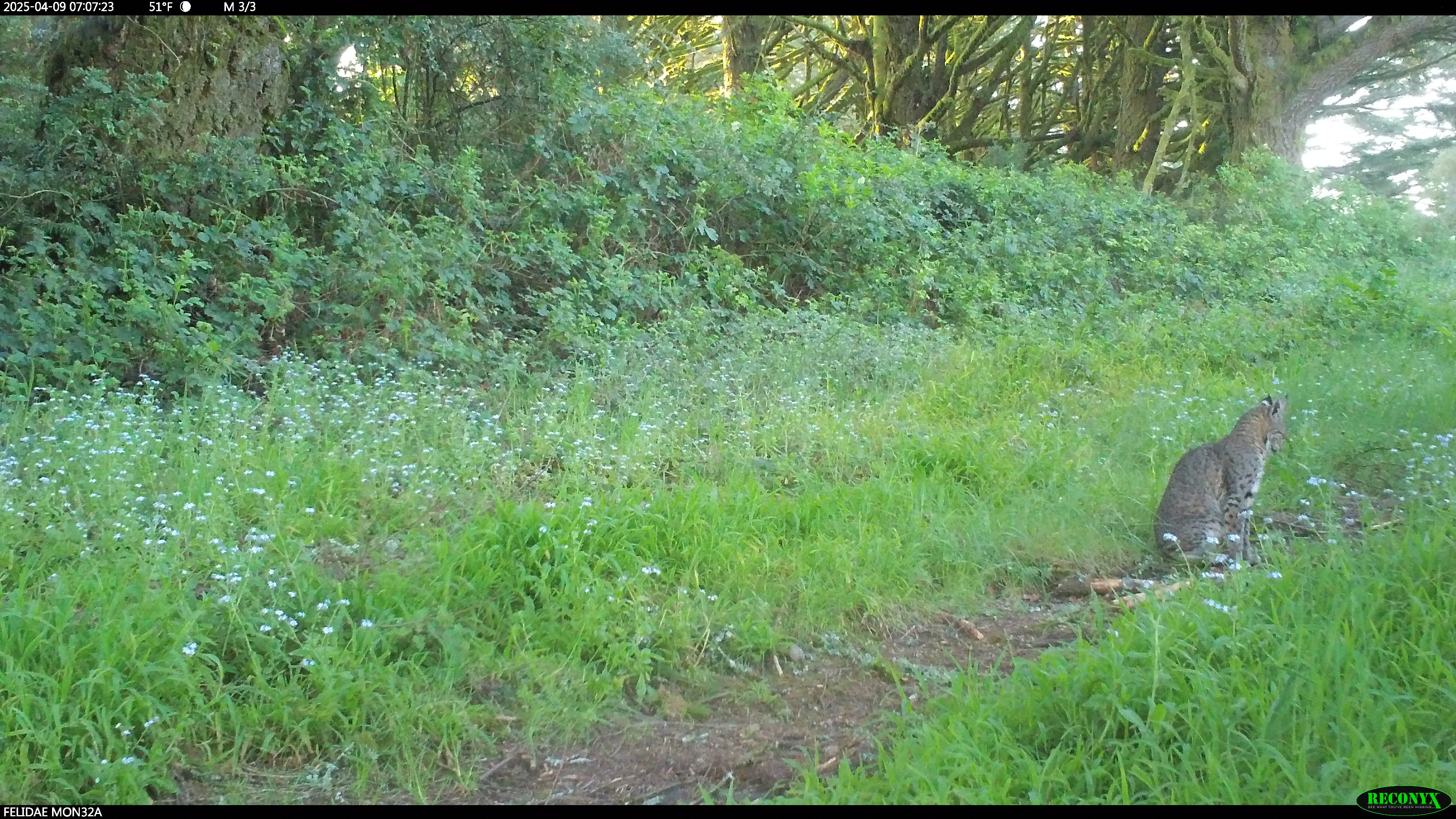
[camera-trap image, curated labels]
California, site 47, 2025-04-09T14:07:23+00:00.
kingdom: Animalia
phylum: Chordata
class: Mammalia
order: Carnivora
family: Felidae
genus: Lynx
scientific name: Lynx rufus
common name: bobcat